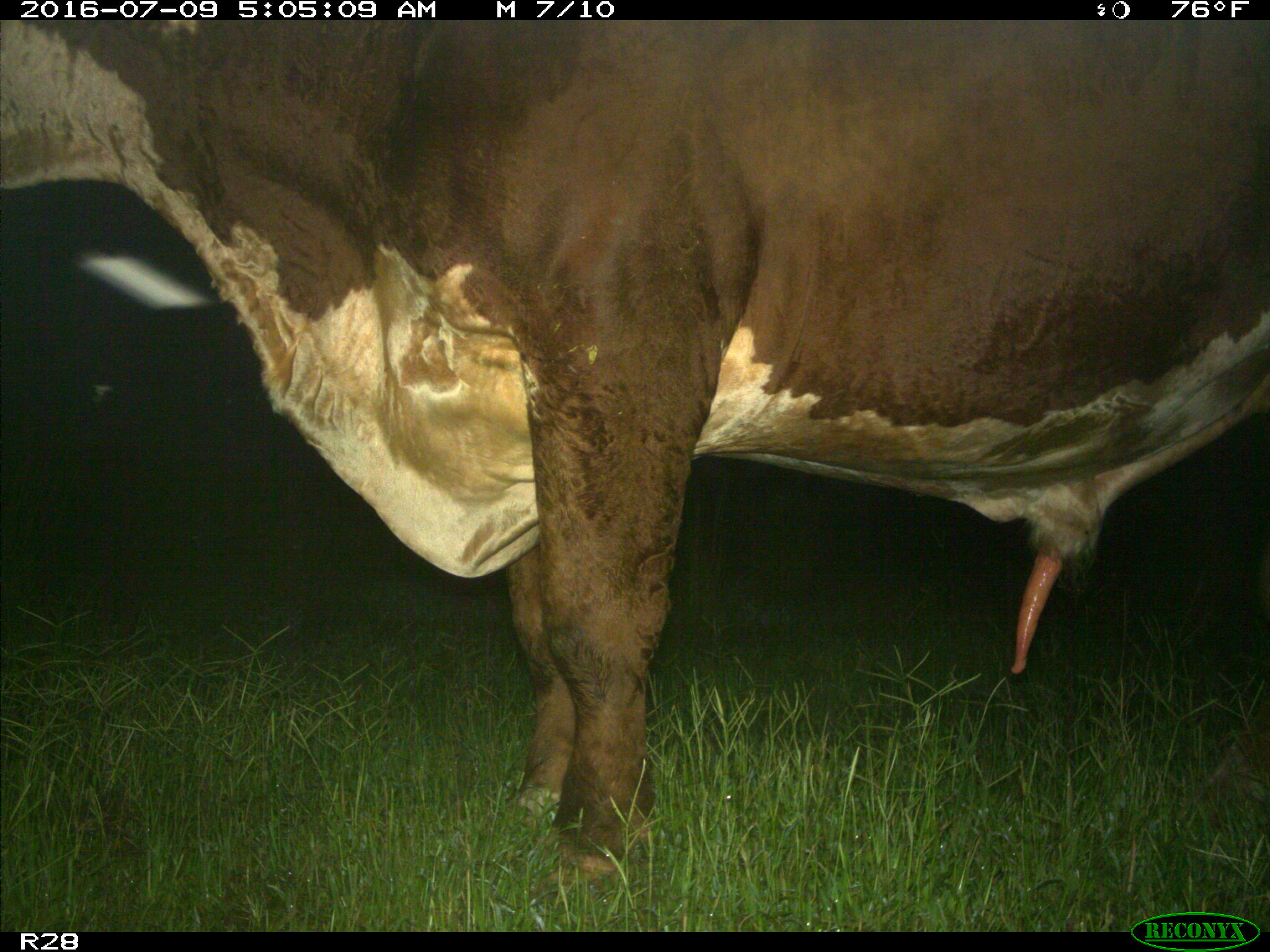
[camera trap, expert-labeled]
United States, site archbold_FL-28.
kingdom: Animalia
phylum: Chordata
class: Mammalia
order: Artiodactyla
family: Bovidae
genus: Bos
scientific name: Bos taurus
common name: domestic cow